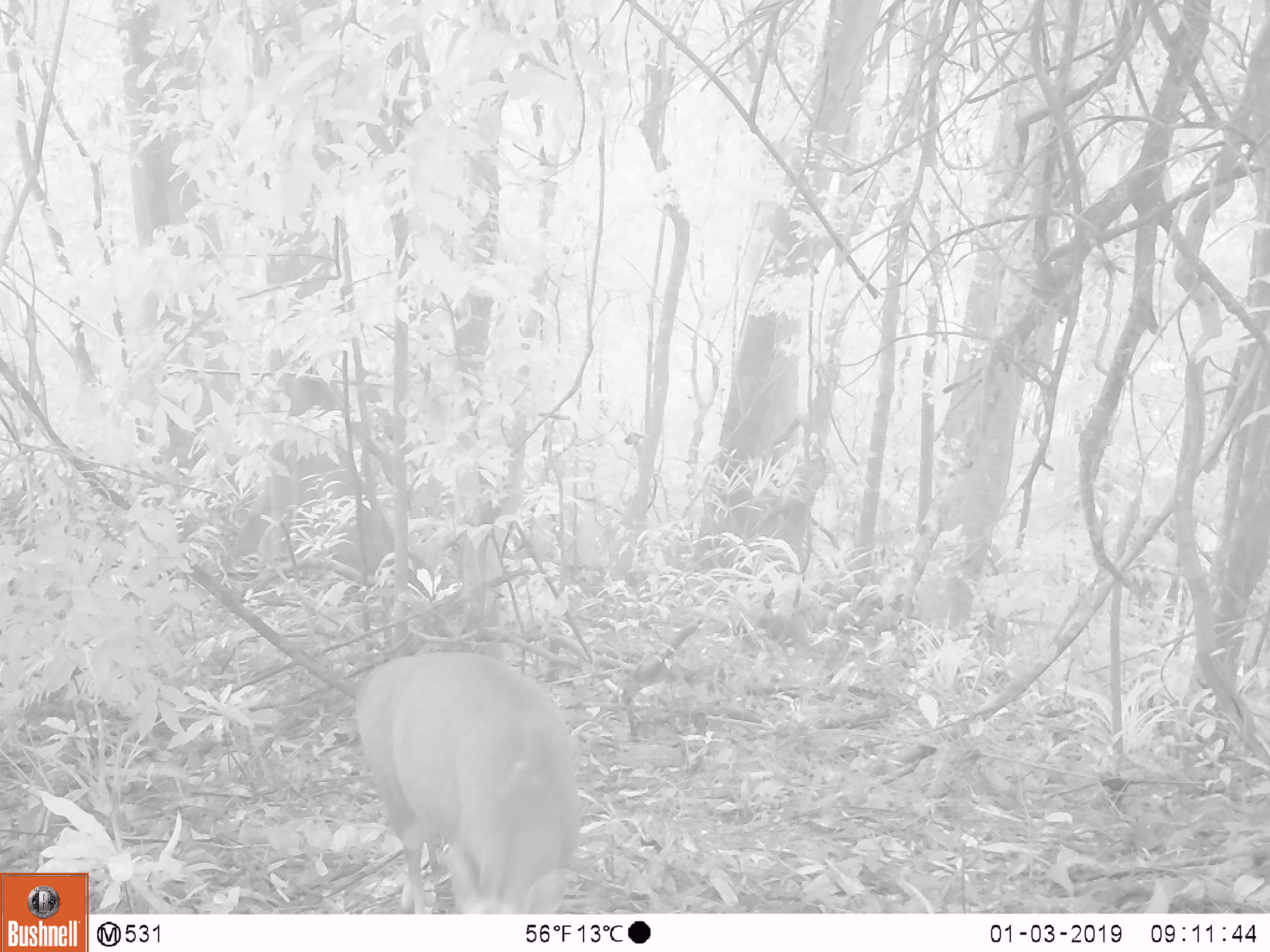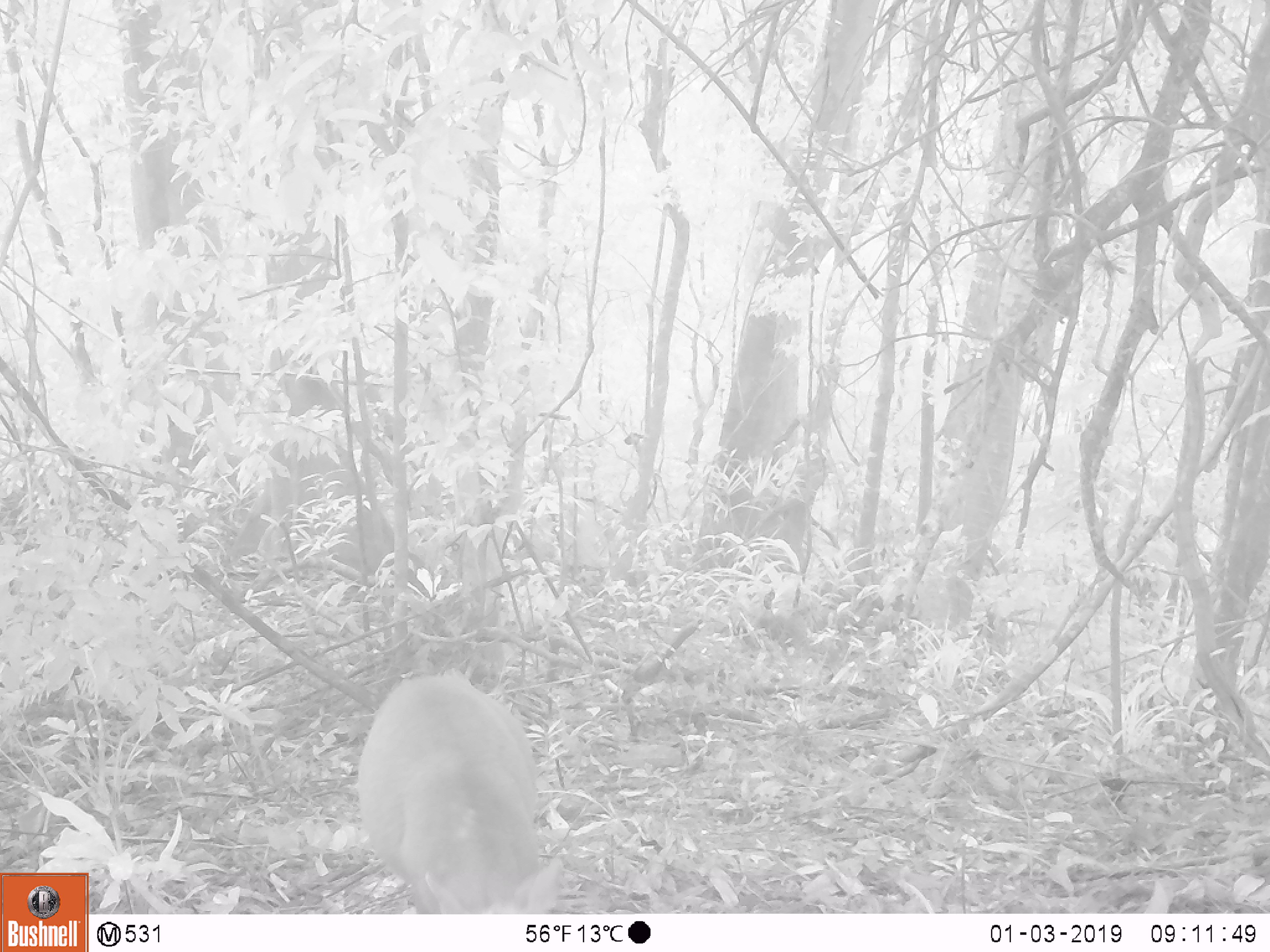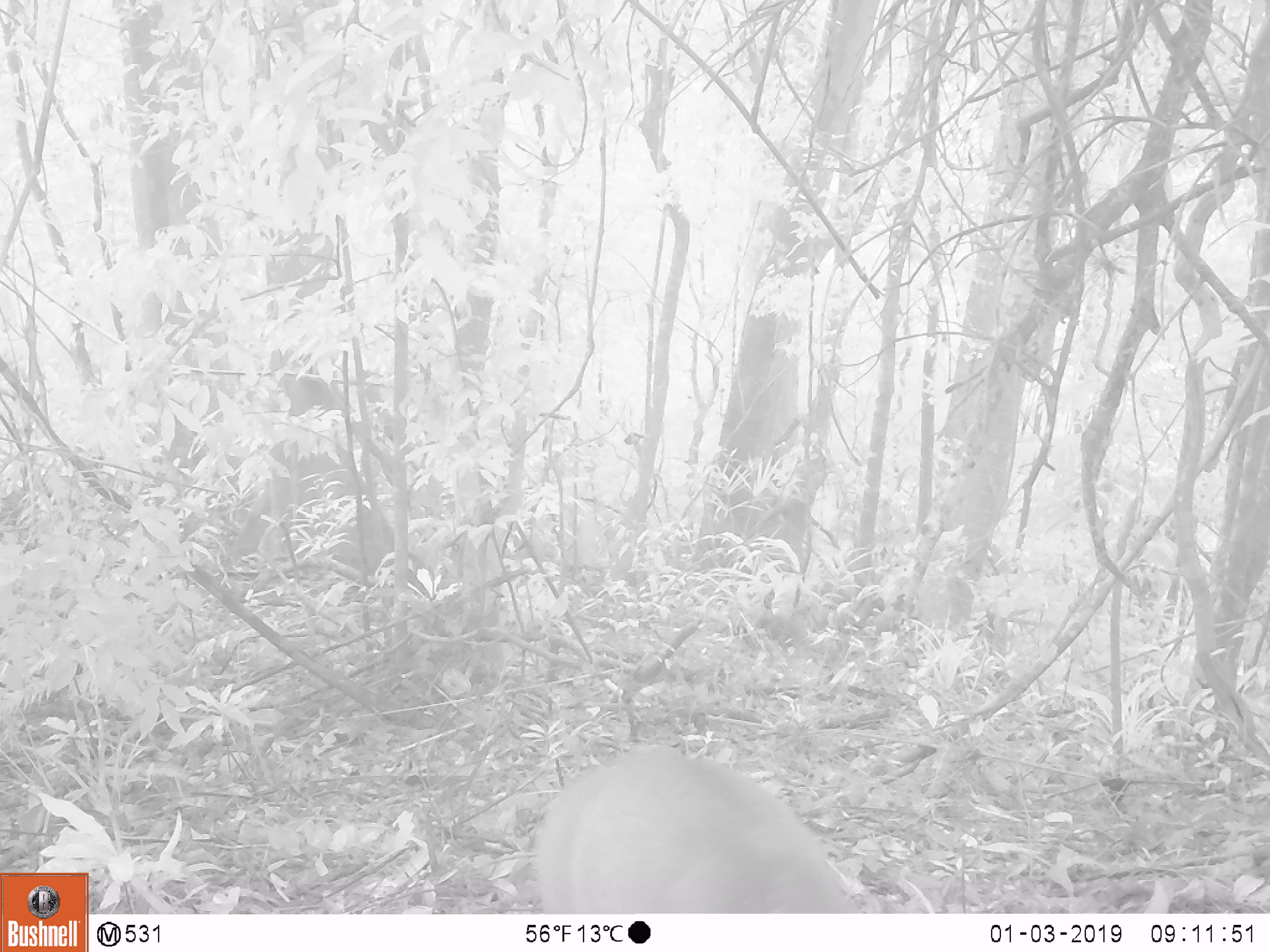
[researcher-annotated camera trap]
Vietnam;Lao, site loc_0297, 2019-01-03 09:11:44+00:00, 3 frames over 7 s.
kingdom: Animalia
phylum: Chordata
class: Mammalia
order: Artiodactyla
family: Cervidae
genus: Muntiacus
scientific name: Muntiacus rooseveltorum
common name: roosevelt's muntjac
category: roosevelts muntjac group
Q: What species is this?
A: Roosevelts muntjac group (roosevelt's muntjac) (Muntiacus rooseveltorum).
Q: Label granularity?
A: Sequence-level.